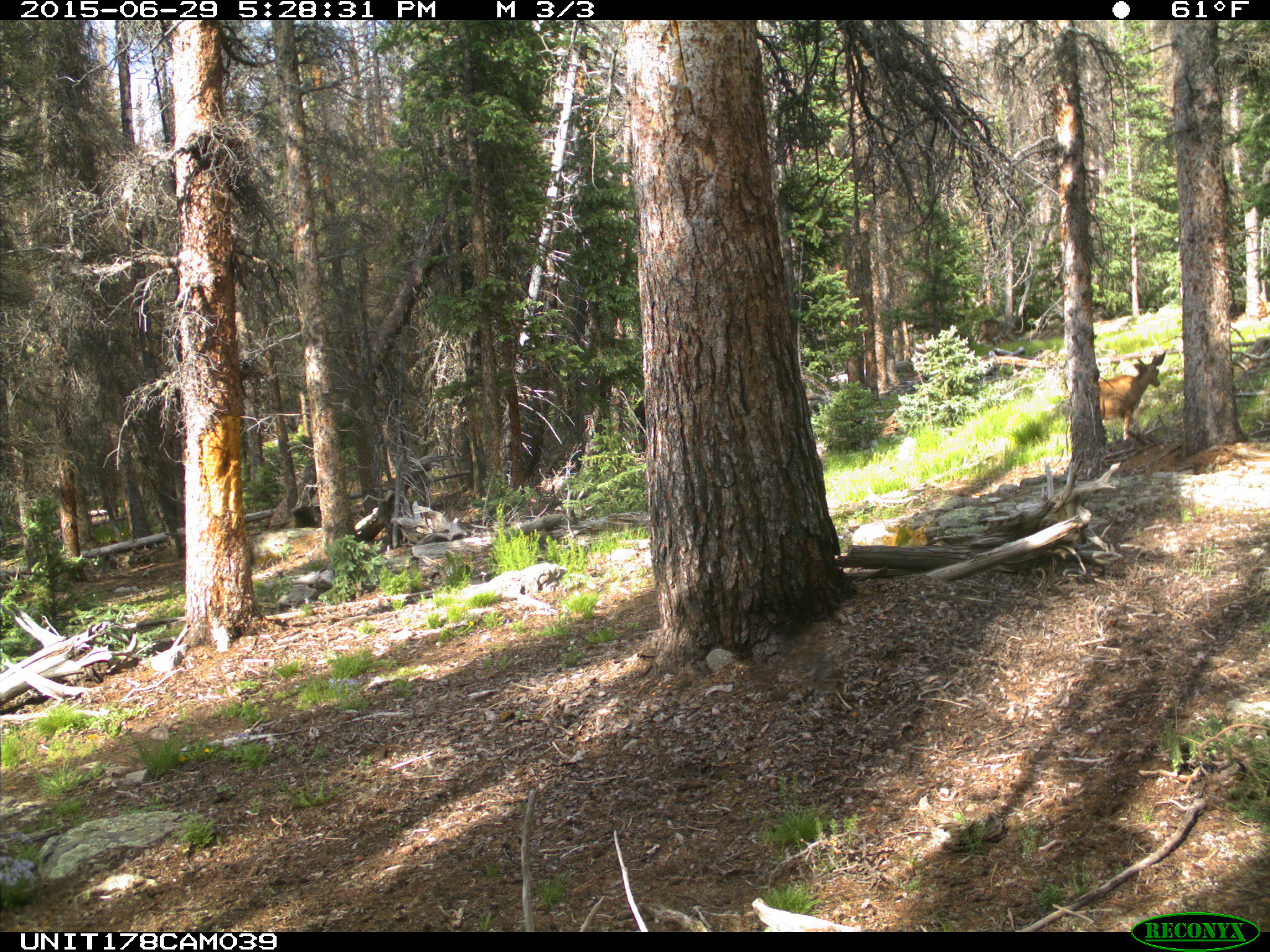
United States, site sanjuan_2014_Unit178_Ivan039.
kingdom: Animalia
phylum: Chordata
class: Mammalia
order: Artiodactyla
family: Cervidae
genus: Odocoileus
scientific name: Odocoileus hemionus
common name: mule deer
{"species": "Odocoileus hemionus (mule deer)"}